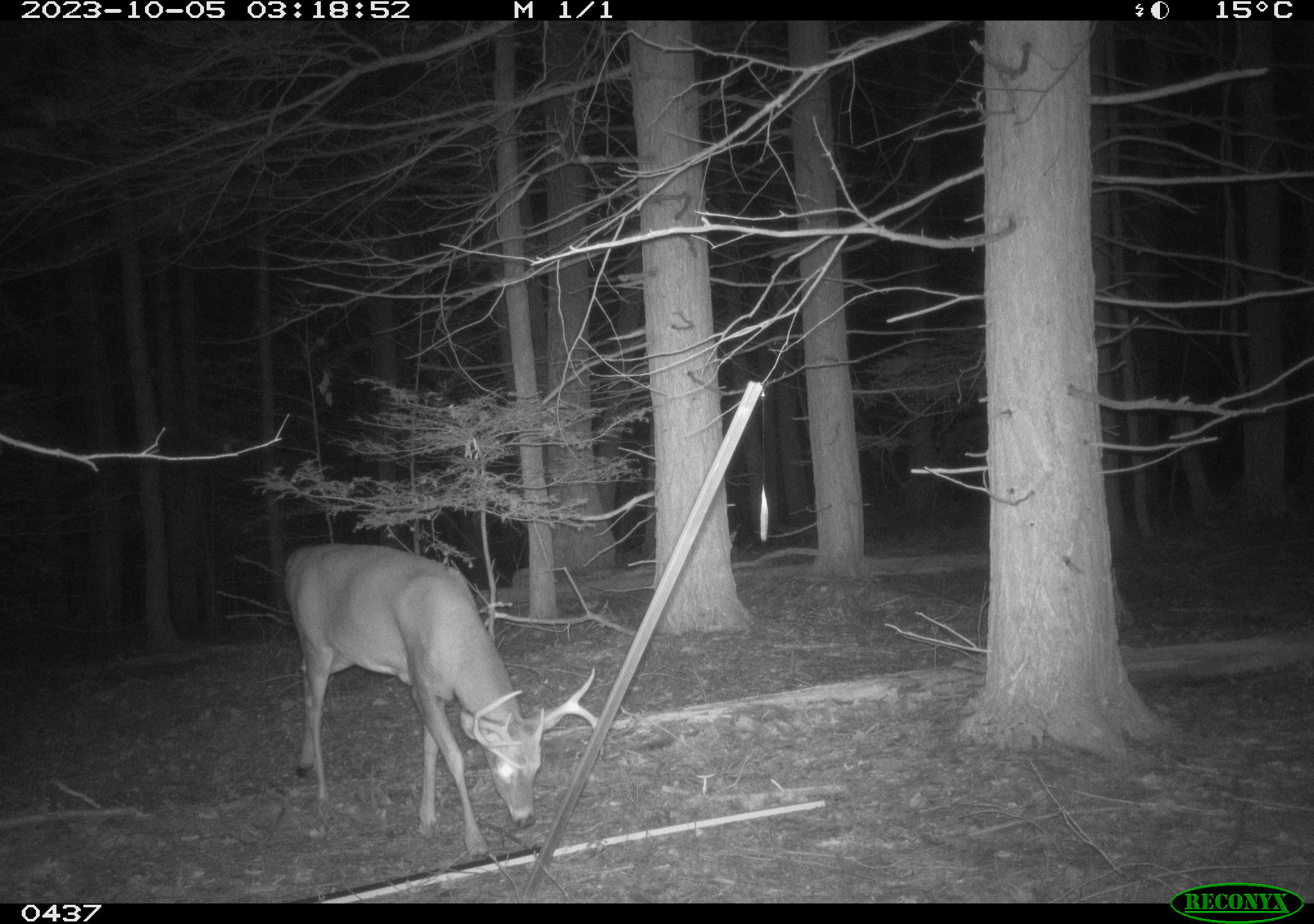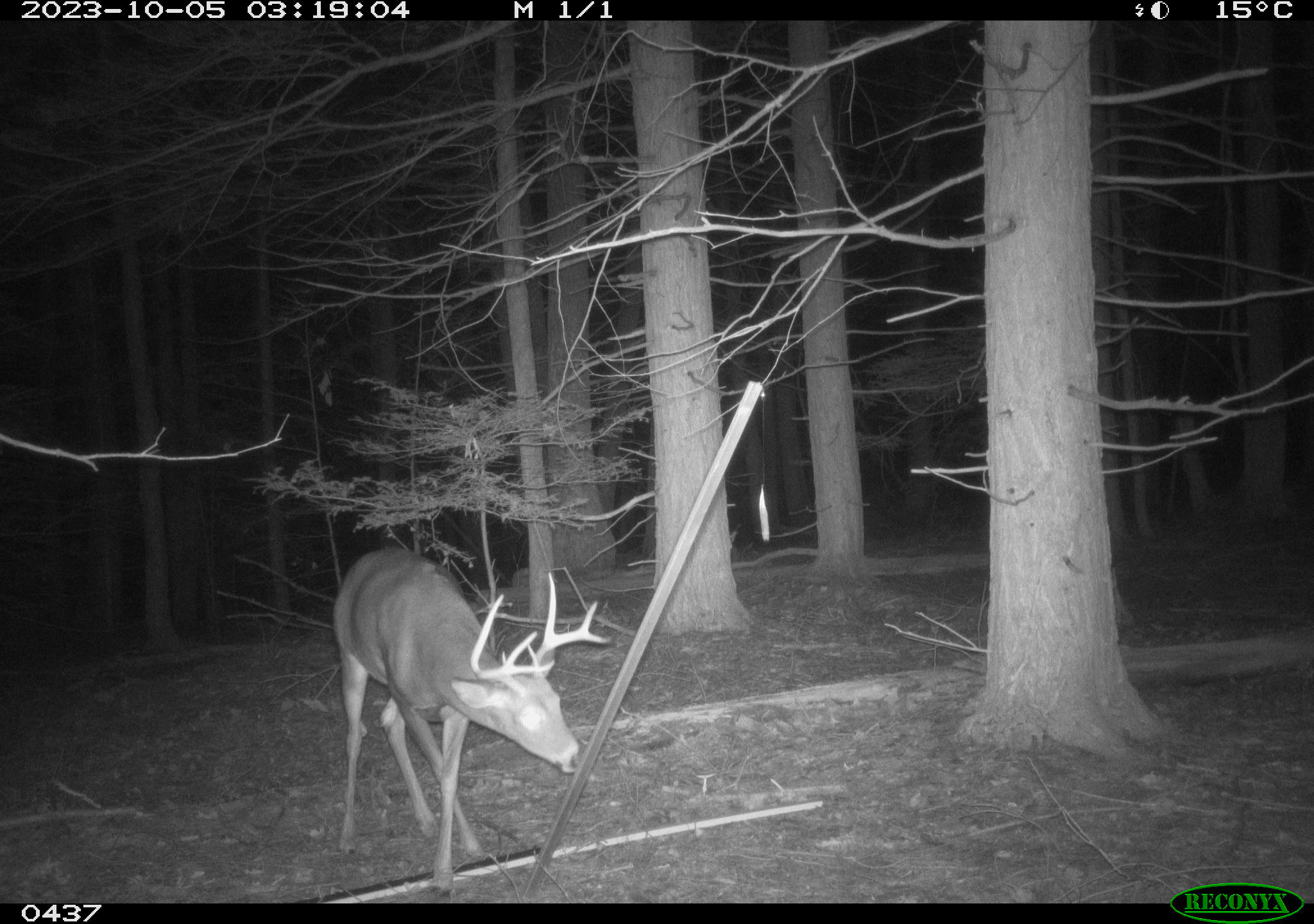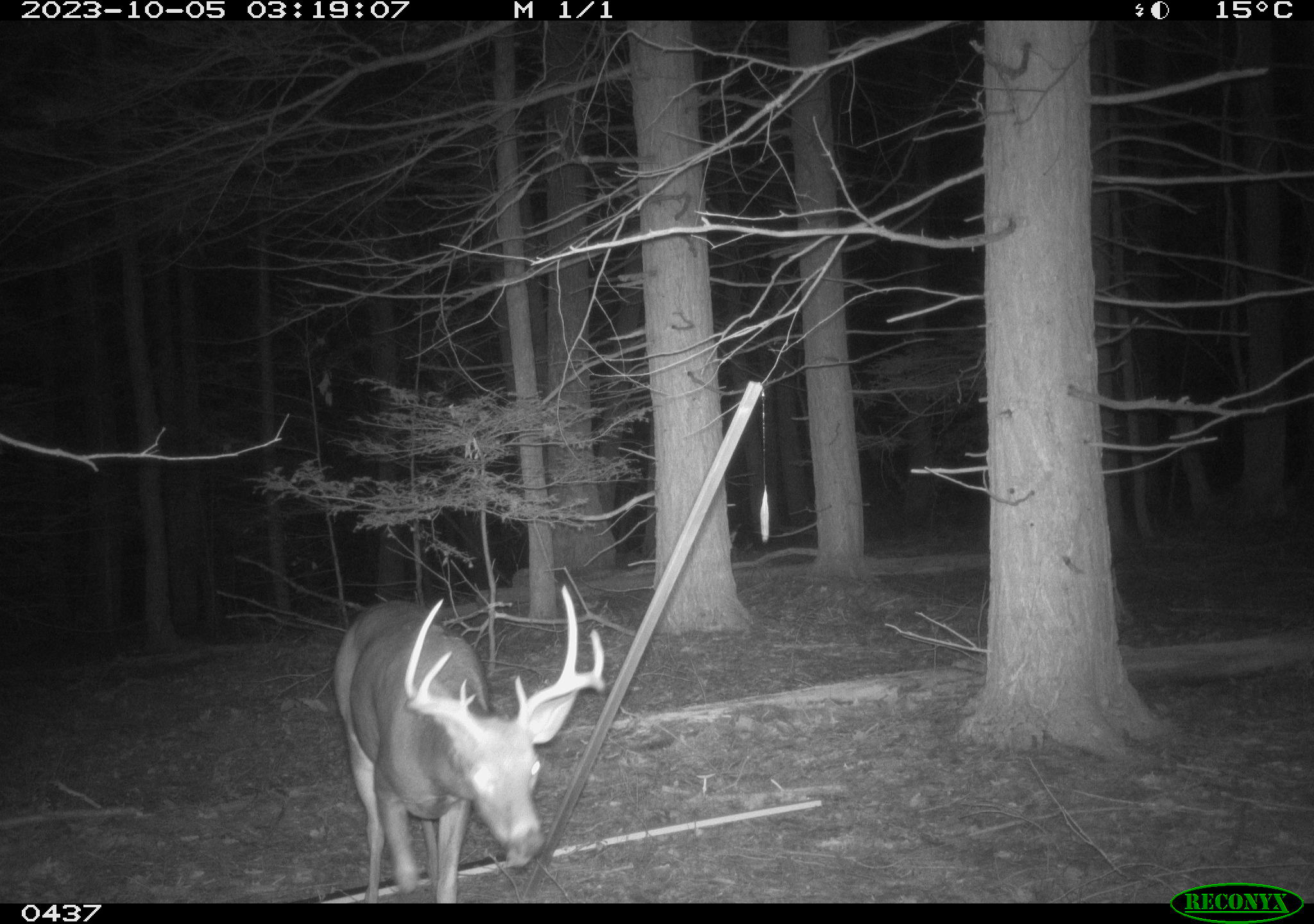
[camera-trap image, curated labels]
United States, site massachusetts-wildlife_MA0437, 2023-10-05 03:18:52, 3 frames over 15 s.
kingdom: Animalia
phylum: Chordata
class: Mammalia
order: Artiodactyla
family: Cervidae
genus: Odocoileus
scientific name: Odocoileus virginianus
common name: white-tailed deer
White-tailed deer (Odocoileus virginianus).